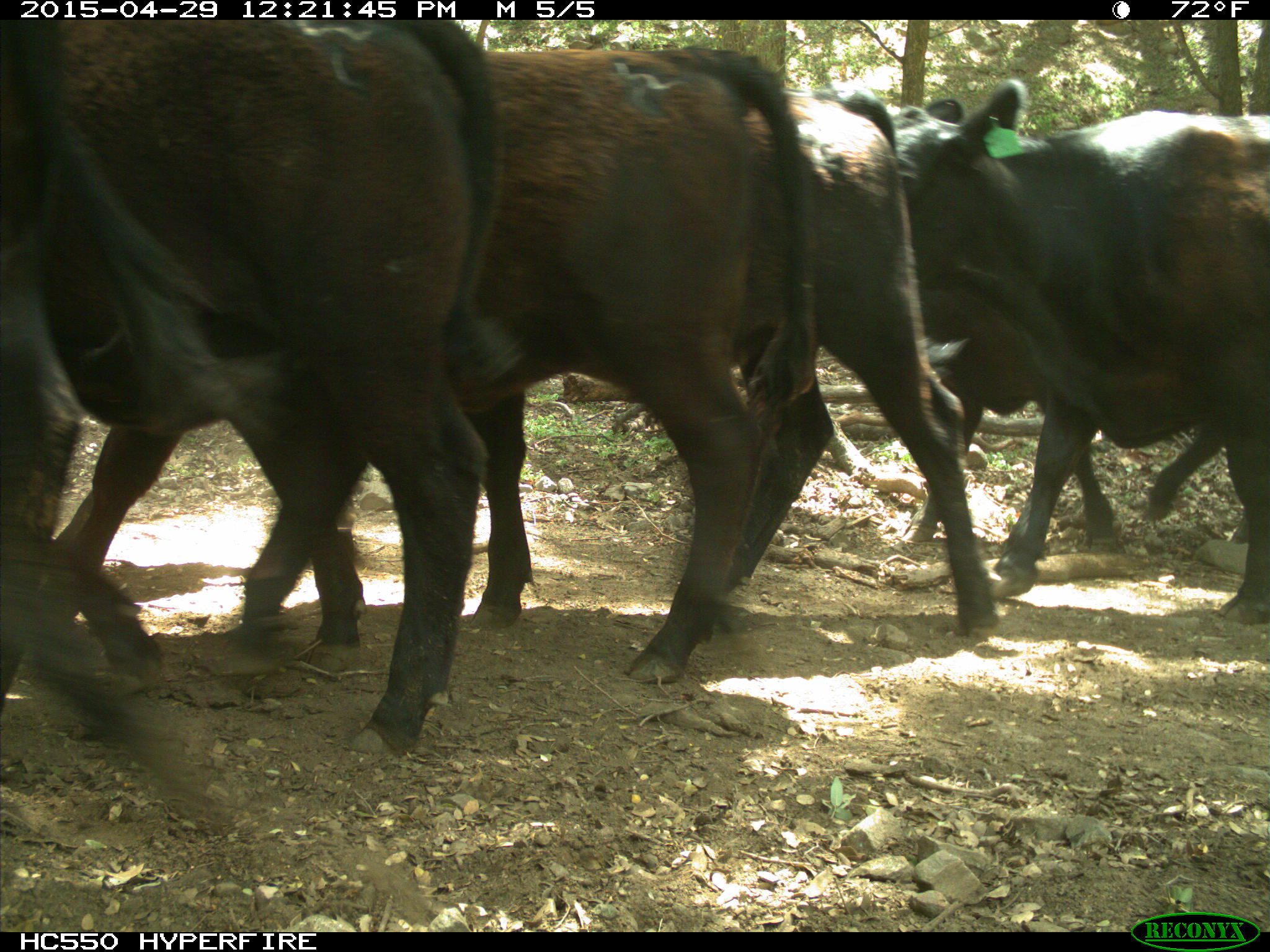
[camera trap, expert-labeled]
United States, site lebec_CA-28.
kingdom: Animalia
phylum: Chordata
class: Mammalia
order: Artiodactyla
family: Bovidae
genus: Bos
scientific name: Bos taurus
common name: domestic cow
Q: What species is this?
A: Bos taurus (domestic cow).